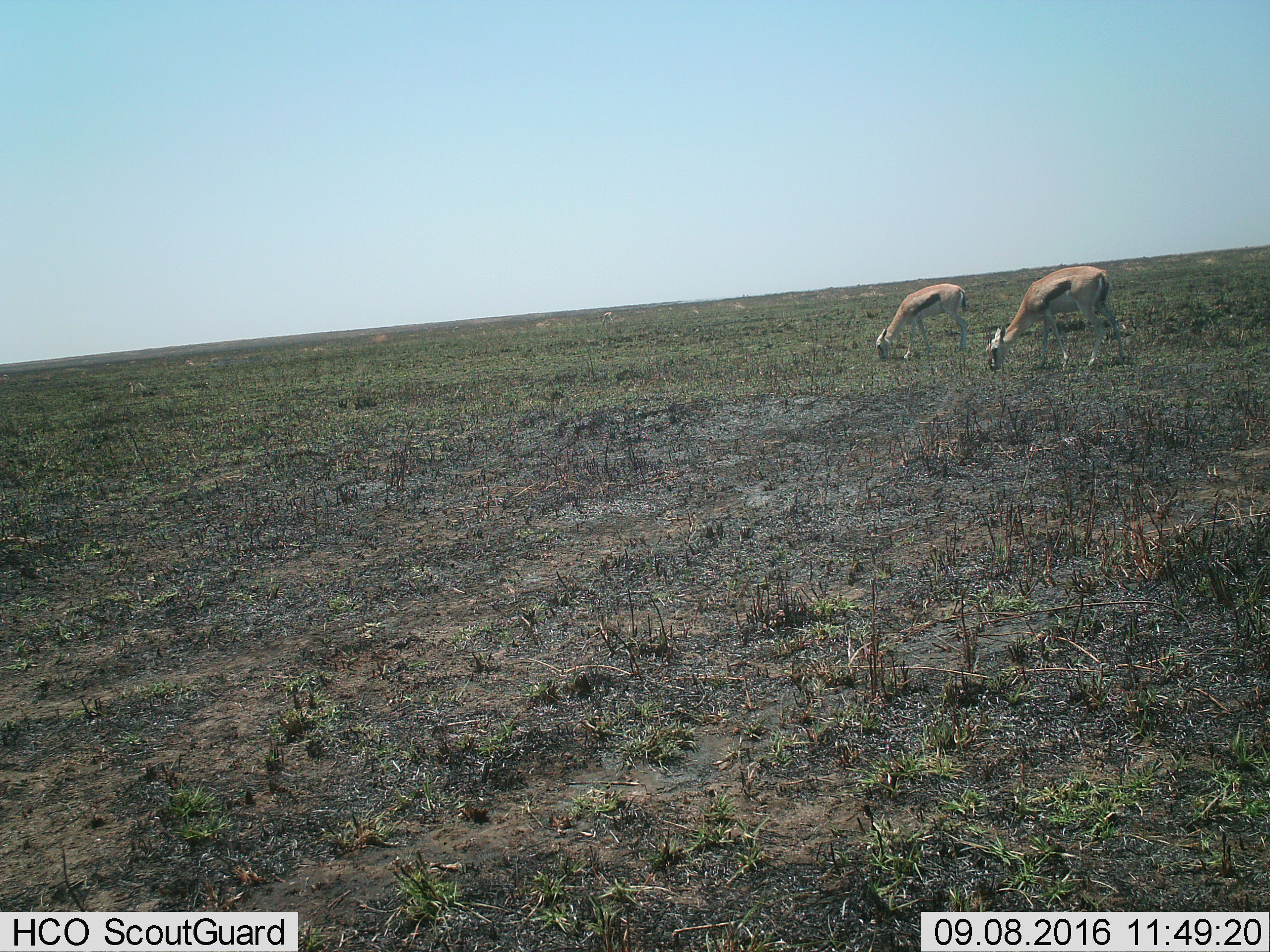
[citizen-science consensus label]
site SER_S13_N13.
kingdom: Animalia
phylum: Chordata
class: Mammalia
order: Artiodactyla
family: Bovidae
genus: Eudorcas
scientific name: Eudorcas thomsonii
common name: thomson's gazelle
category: gazellethomsons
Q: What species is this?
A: Gazellethomsons (thomson's gazelle) (Eudorcas thomsonii).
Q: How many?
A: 2.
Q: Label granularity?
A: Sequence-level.